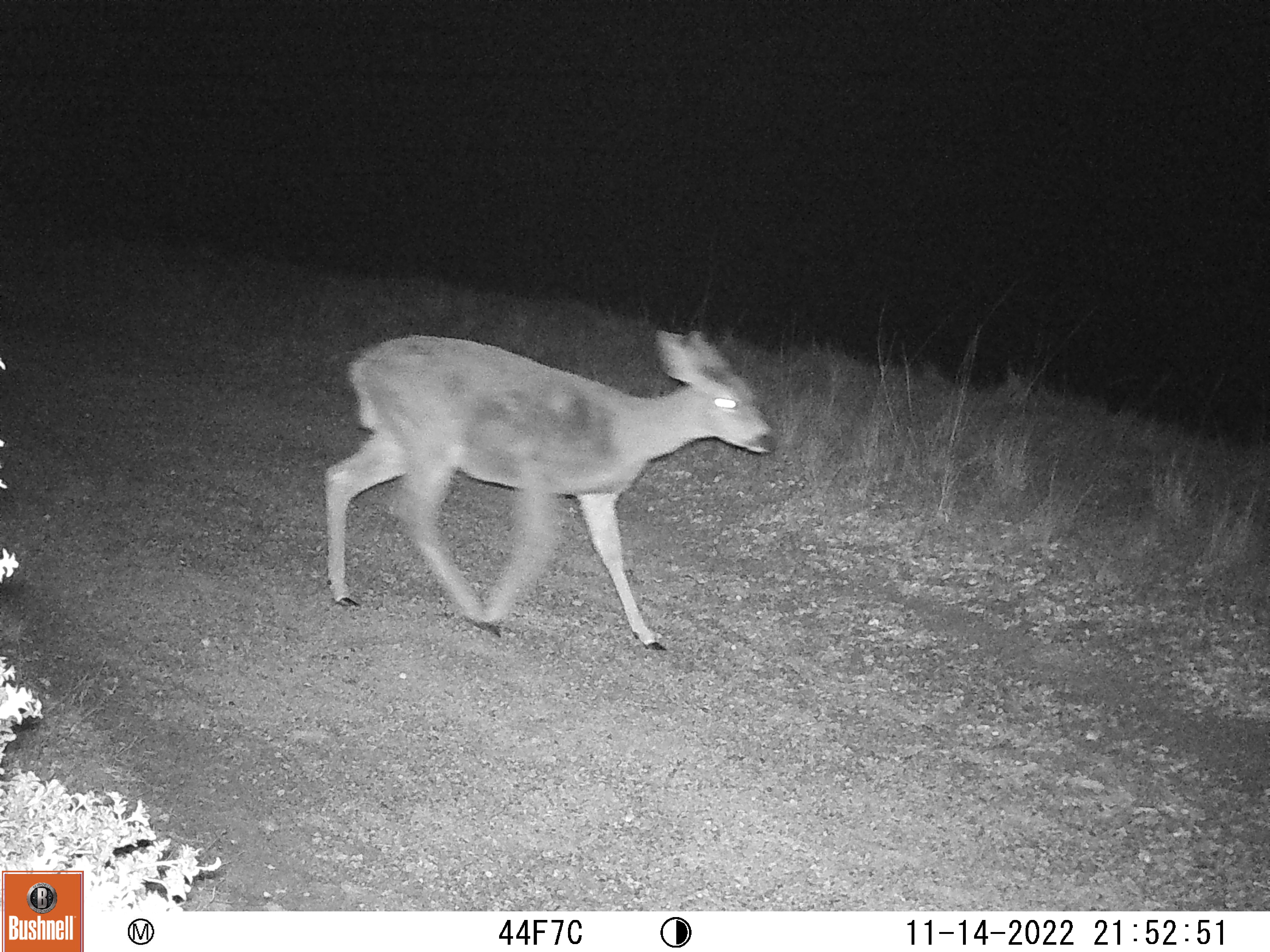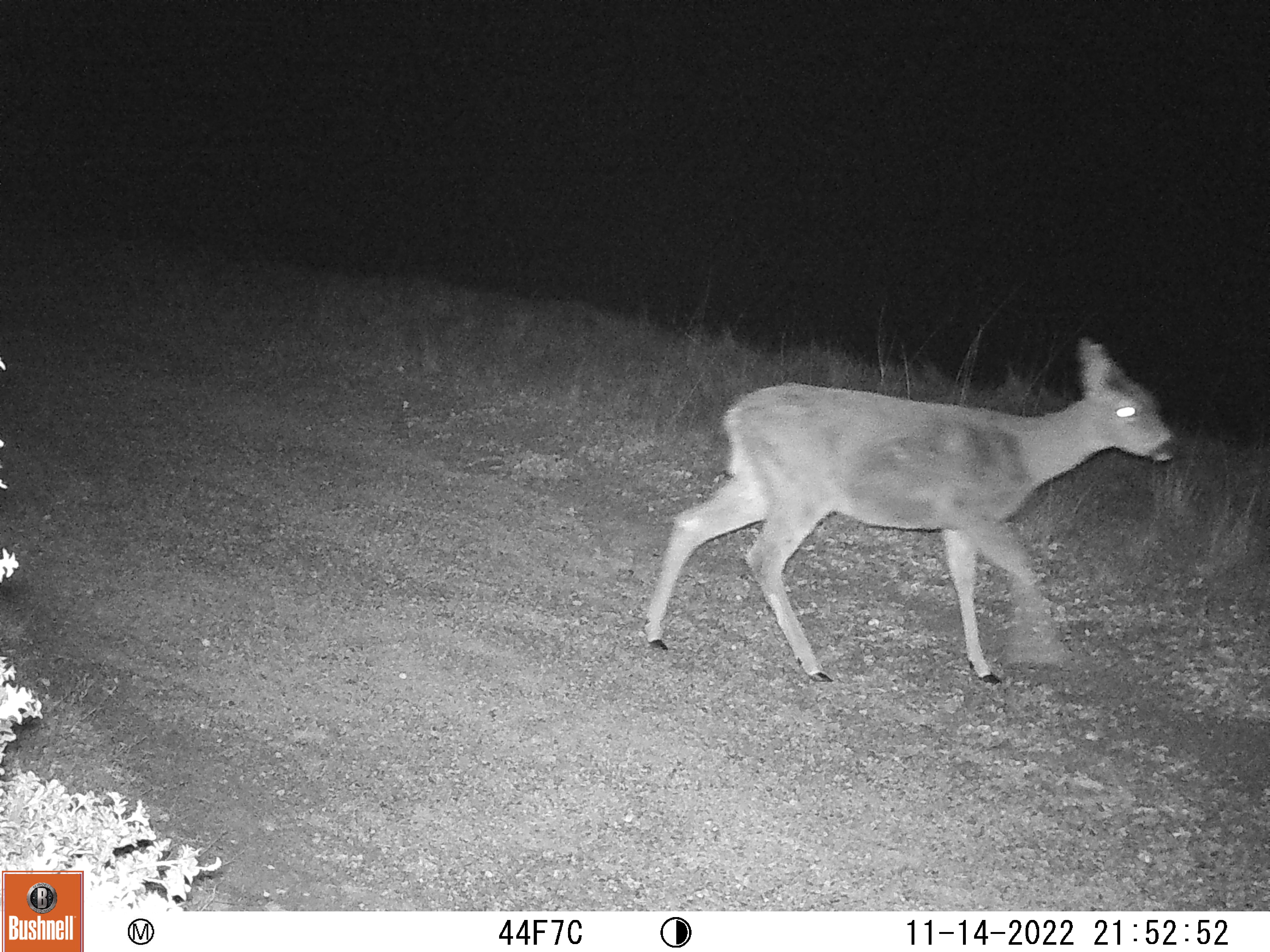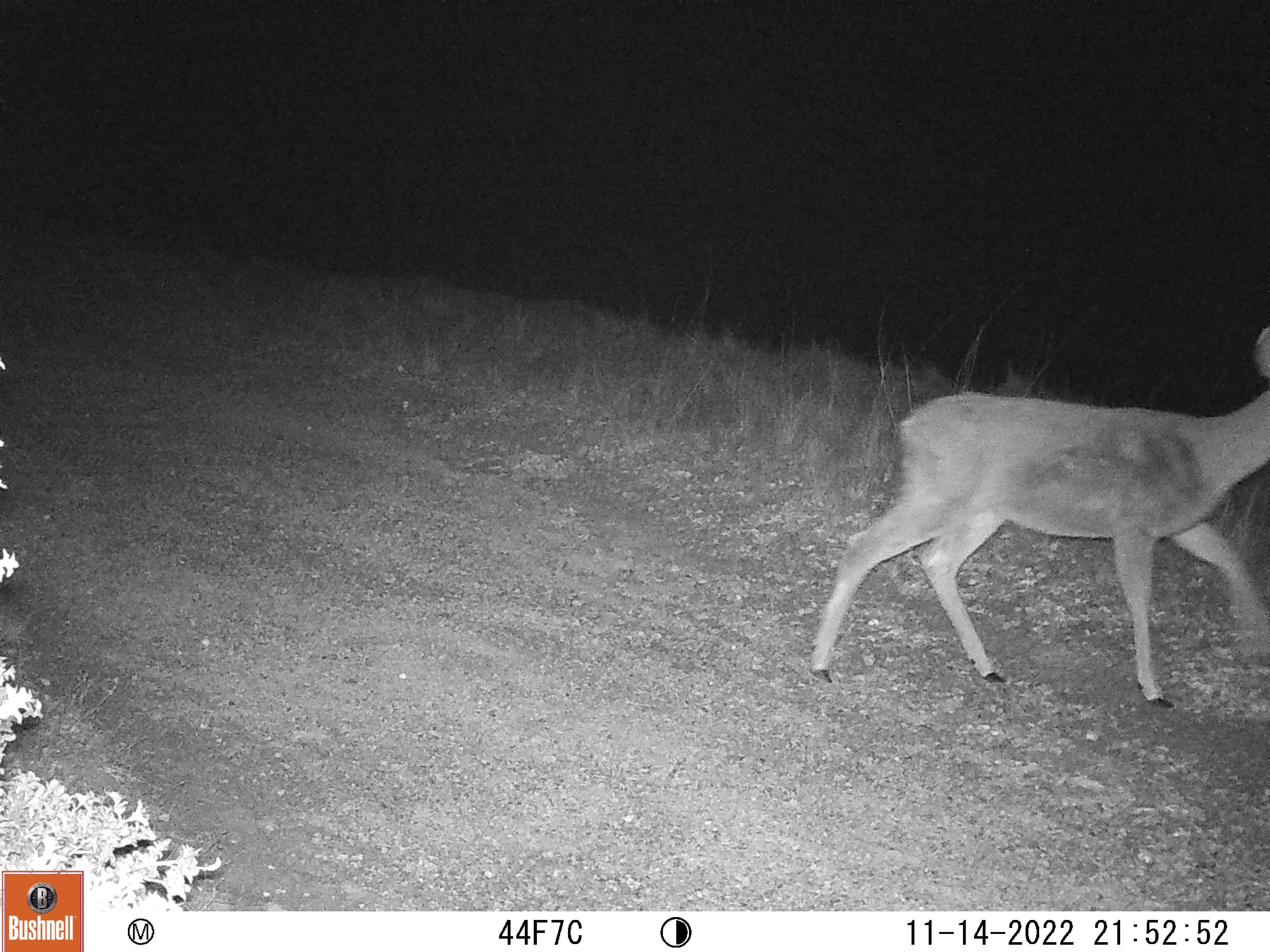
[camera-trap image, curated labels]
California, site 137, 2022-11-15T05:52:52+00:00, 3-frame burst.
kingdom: Animalia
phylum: Chordata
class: Mammalia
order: Artiodactyla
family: Cervidae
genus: Odocoileus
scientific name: Odocoileus hemionus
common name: mule deer